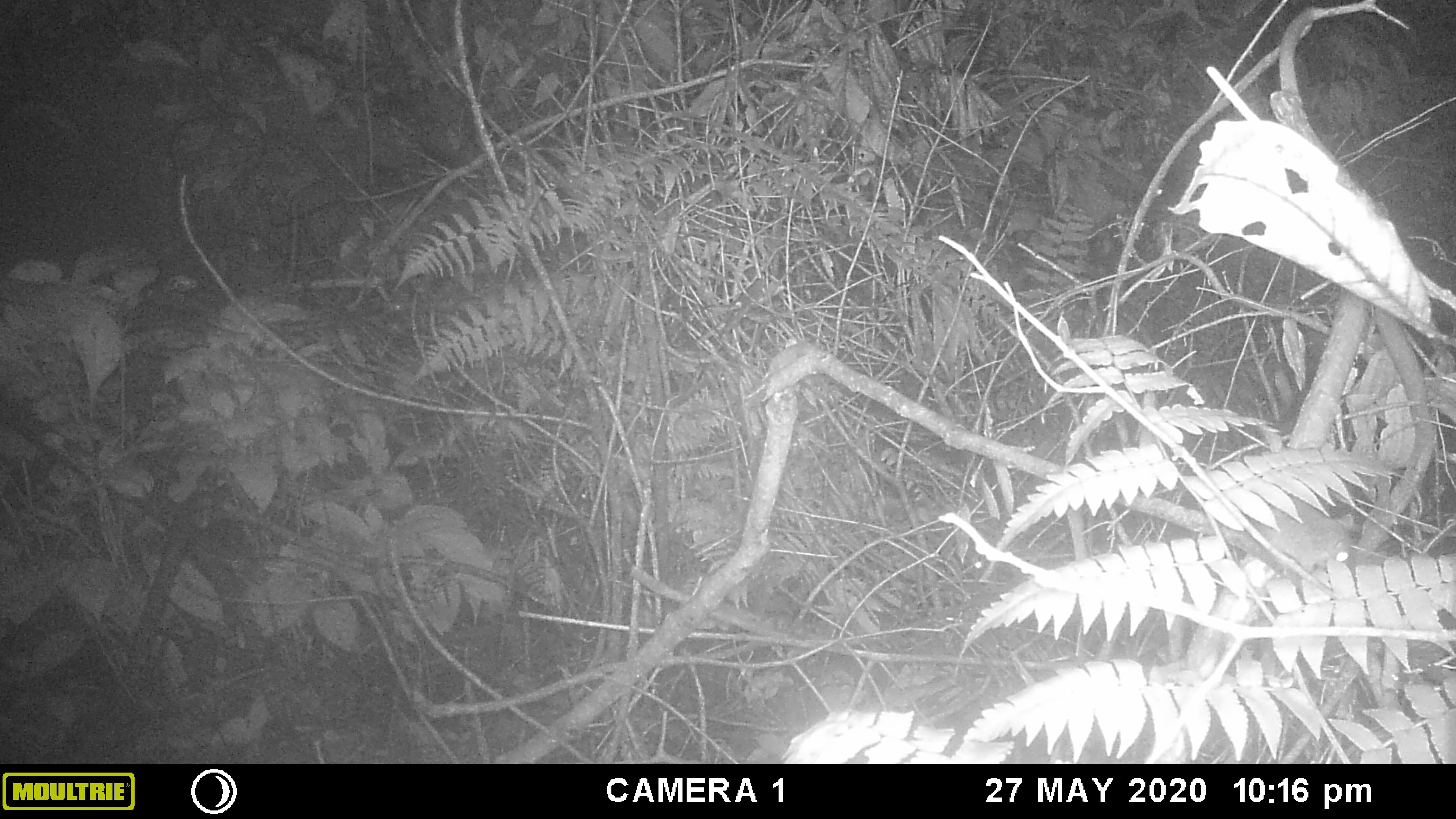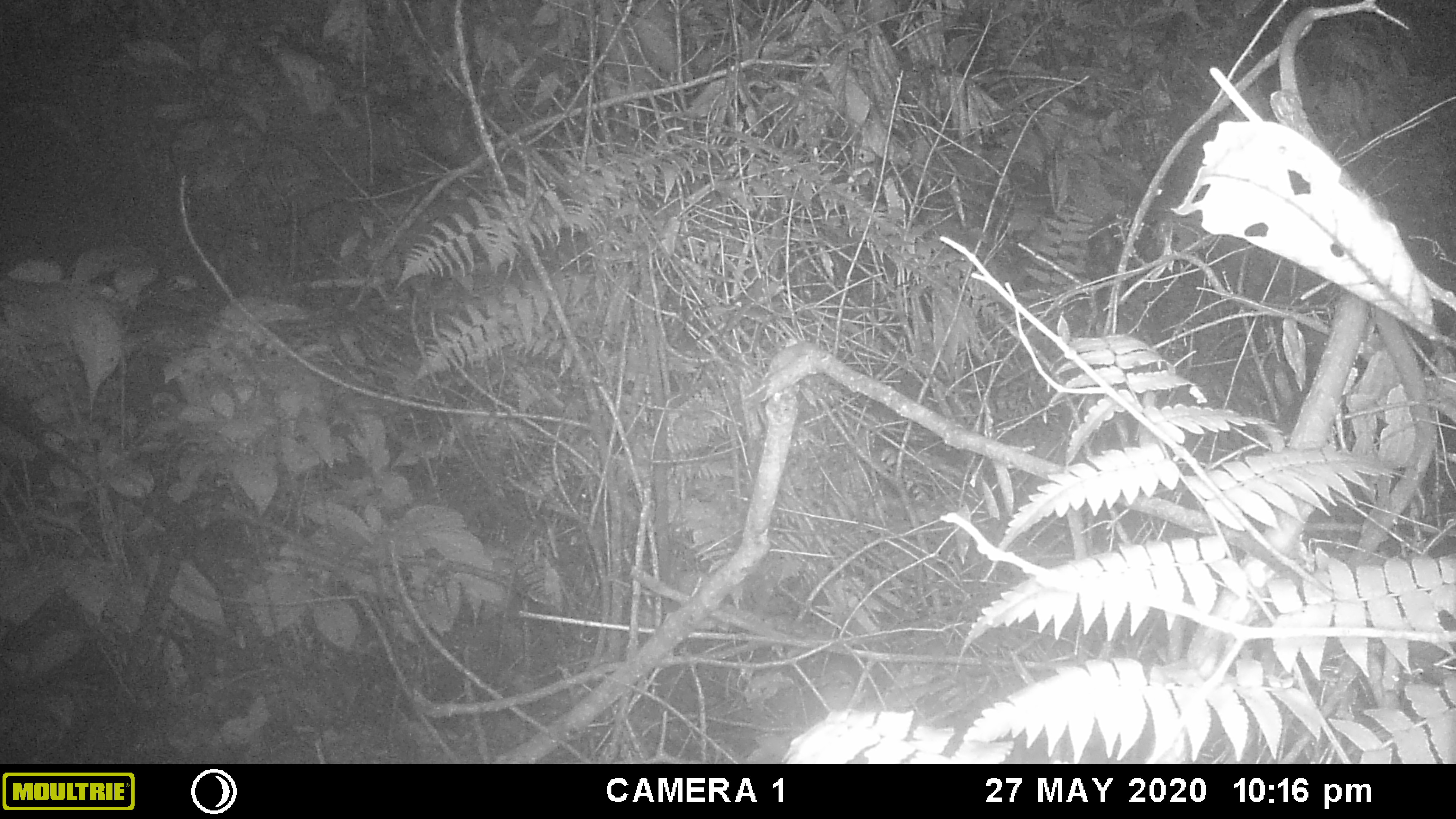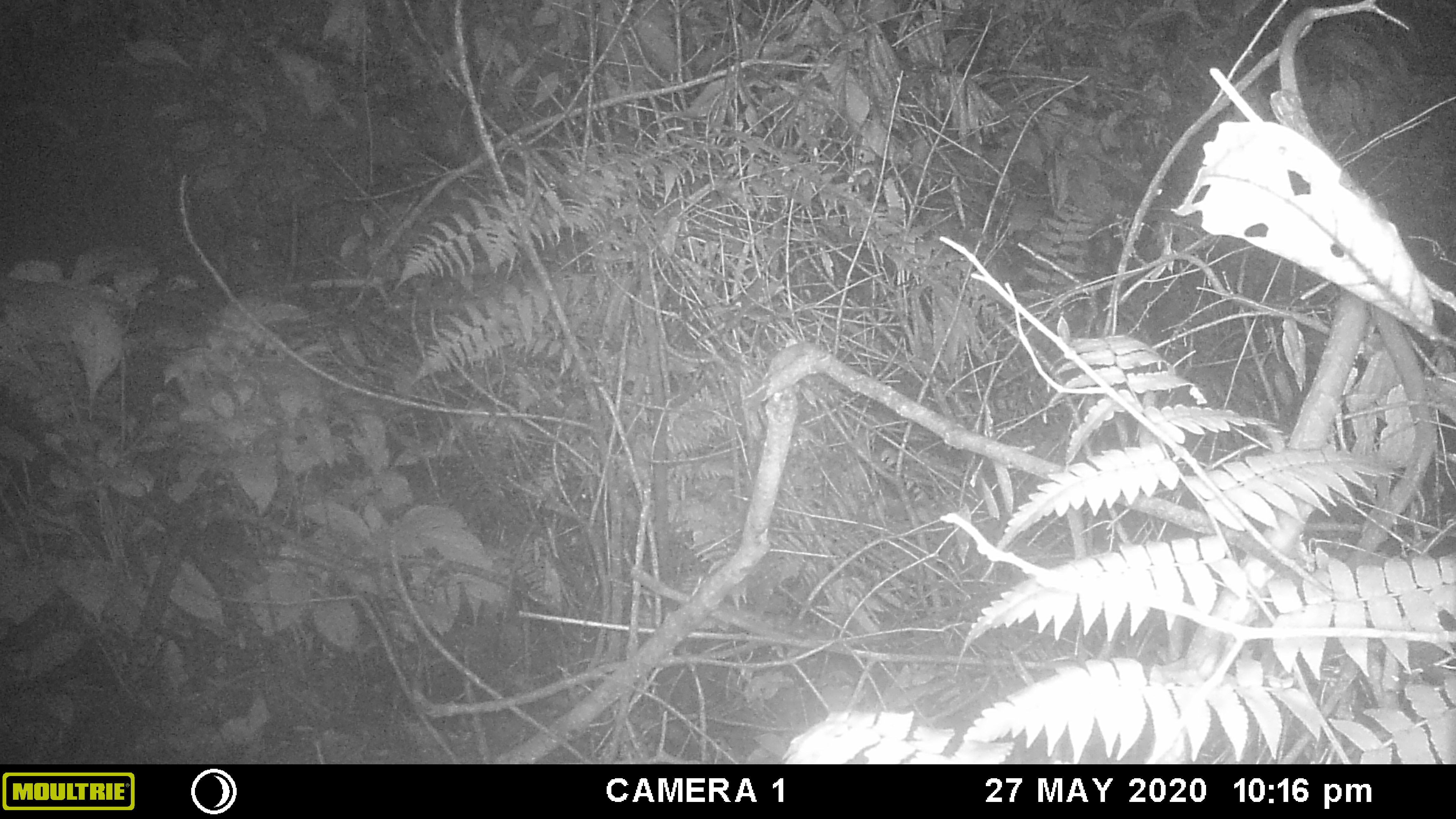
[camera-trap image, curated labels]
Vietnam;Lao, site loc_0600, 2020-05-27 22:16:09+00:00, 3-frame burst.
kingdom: Animalia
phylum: Chordata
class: Mammalia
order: Rodentia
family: Muridae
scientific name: Muridae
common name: old-world mice and rats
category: unidentified murid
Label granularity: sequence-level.